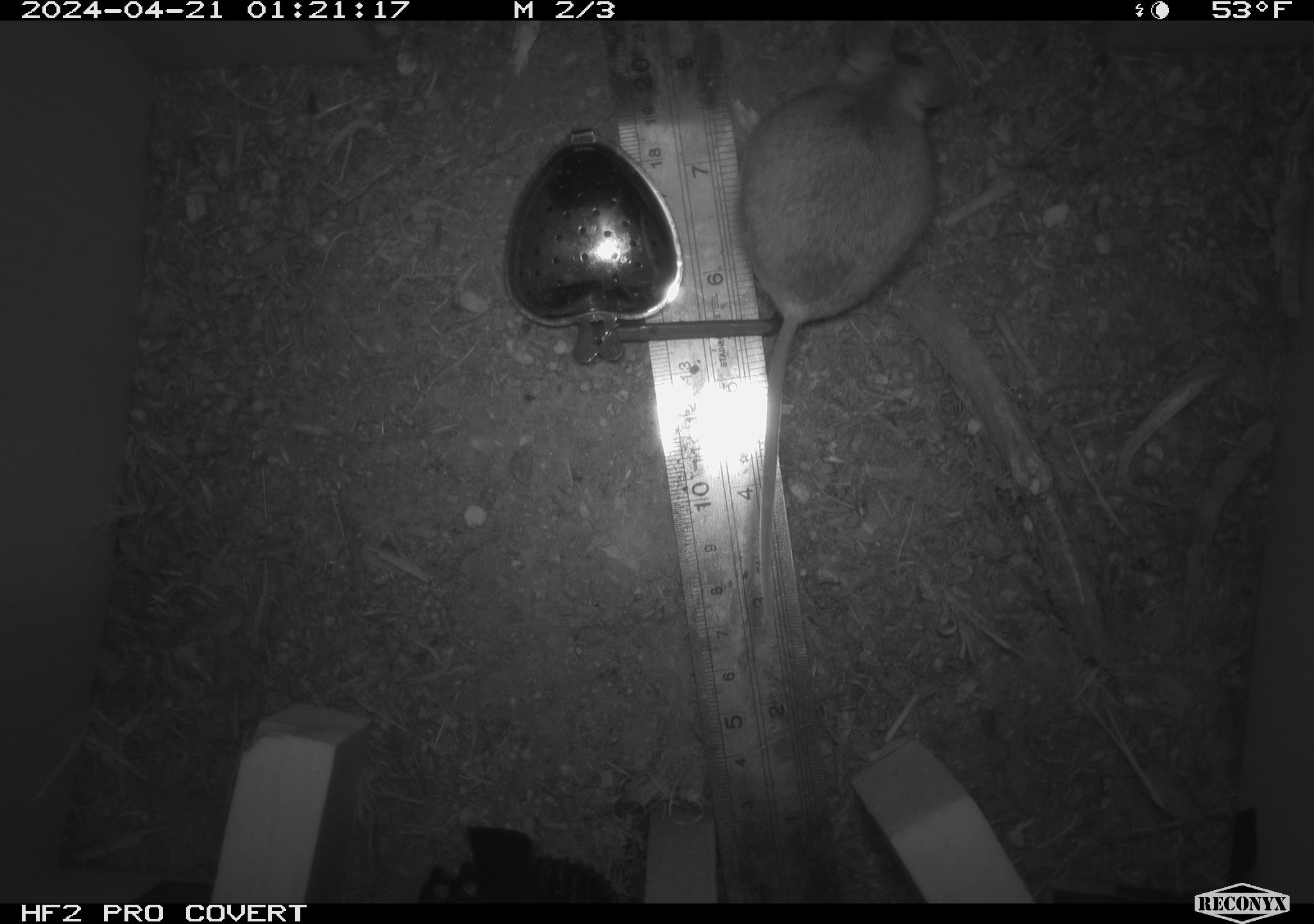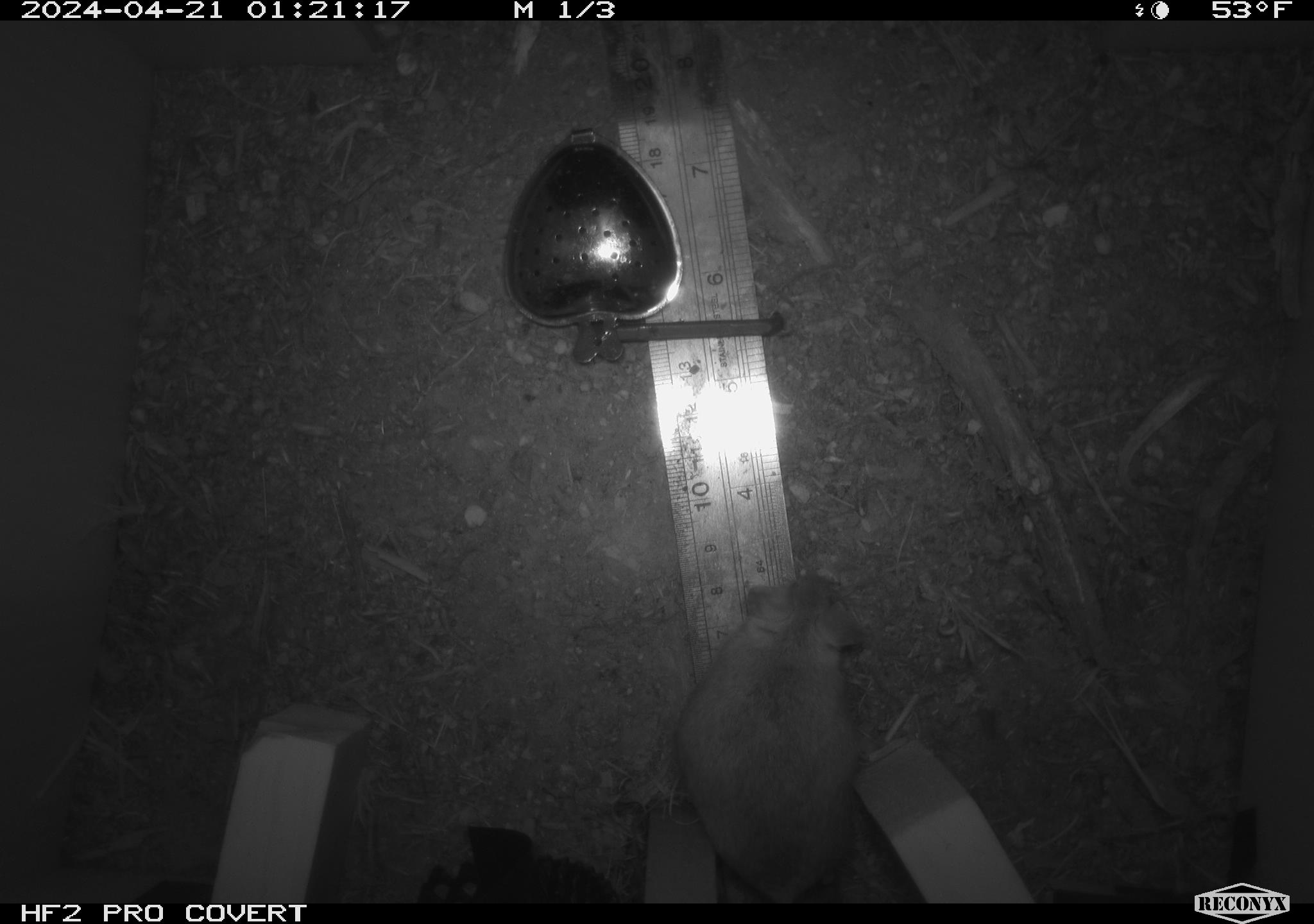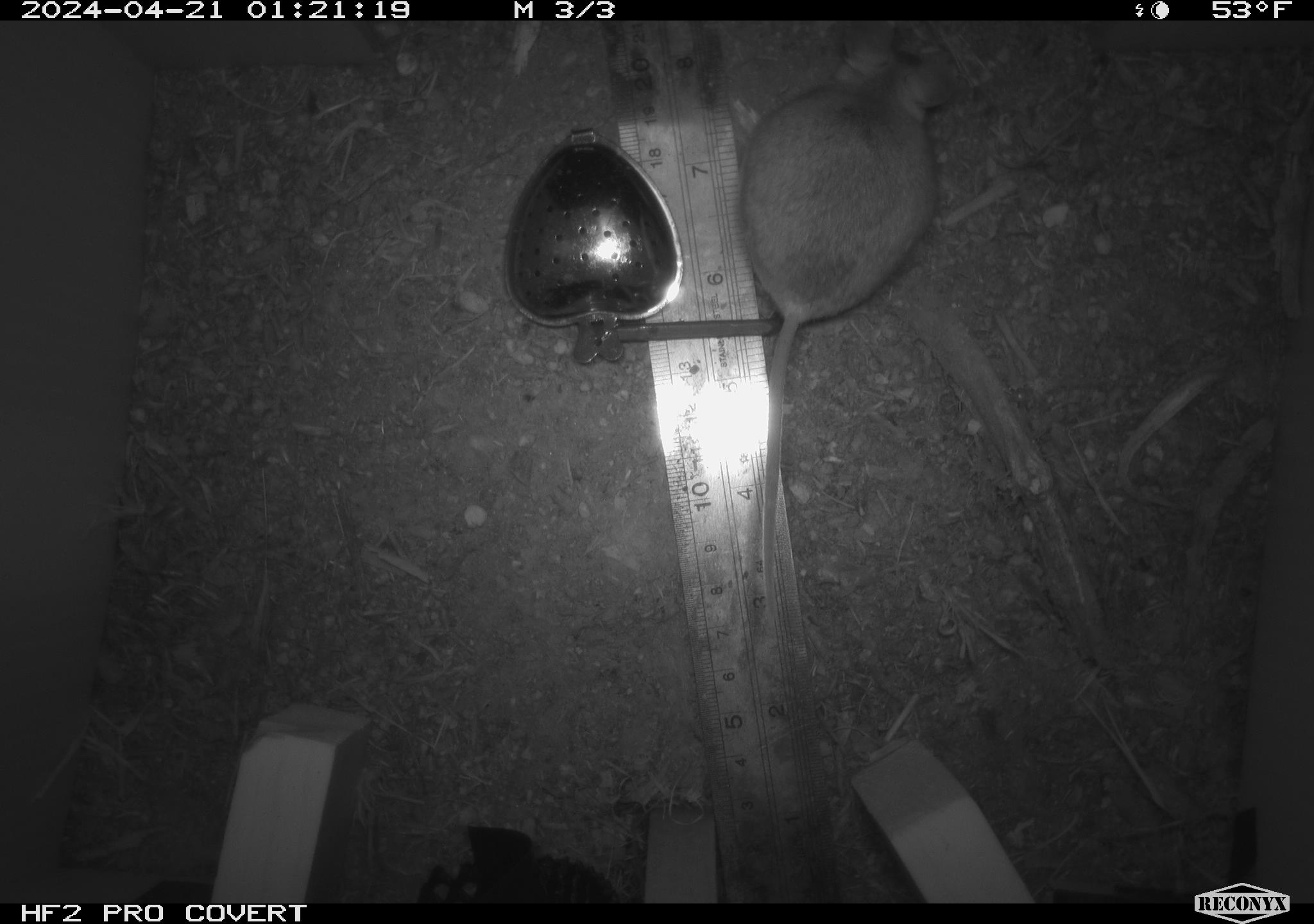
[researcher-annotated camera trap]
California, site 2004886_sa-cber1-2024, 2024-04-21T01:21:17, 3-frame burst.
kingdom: Animalia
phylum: Chordata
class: Mammalia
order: Rodentia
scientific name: Rodentia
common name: mouse species